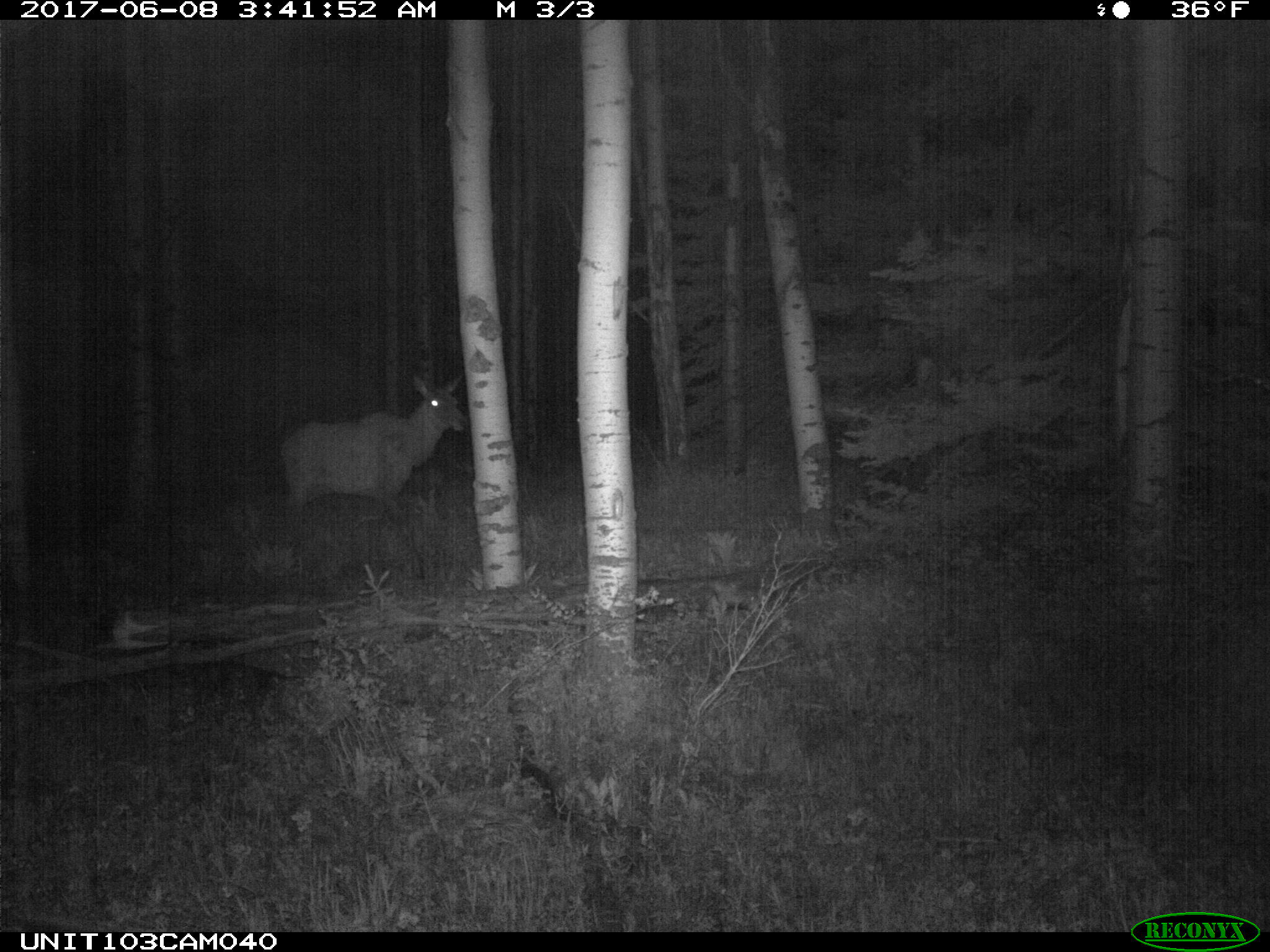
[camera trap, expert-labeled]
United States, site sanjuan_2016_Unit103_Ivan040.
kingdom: Animalia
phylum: Chordata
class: Mammalia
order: Artiodactyla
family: Cervidae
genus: Cervus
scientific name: Cervus elaphus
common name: red deer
Cervus elaphus (red deer).